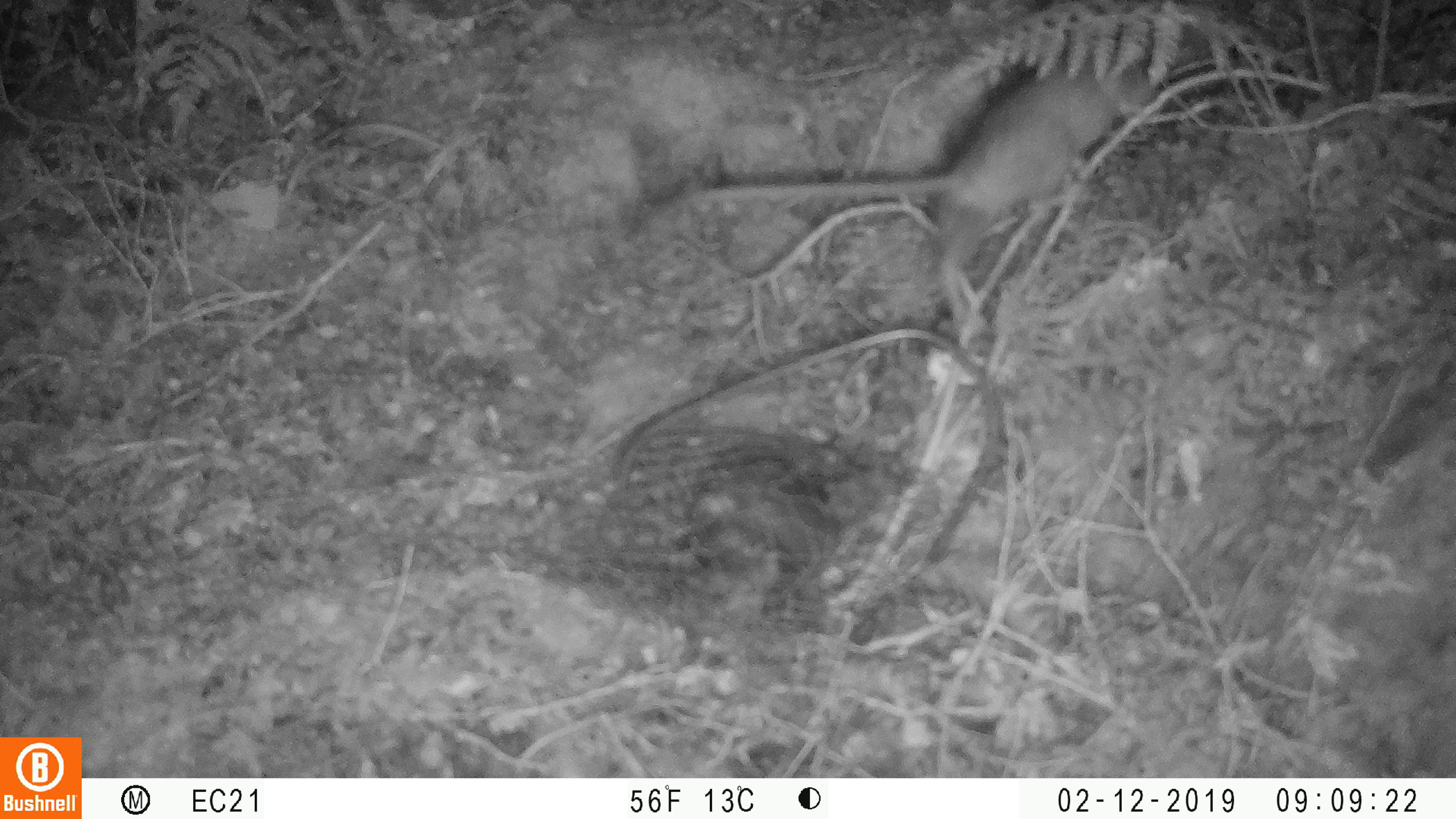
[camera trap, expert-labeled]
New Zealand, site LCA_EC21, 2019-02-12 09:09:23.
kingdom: Animalia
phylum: Chordata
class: Mammalia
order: Rodentia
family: Muridae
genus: Rattus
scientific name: Rattus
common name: rat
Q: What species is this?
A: Rat (Rattus).